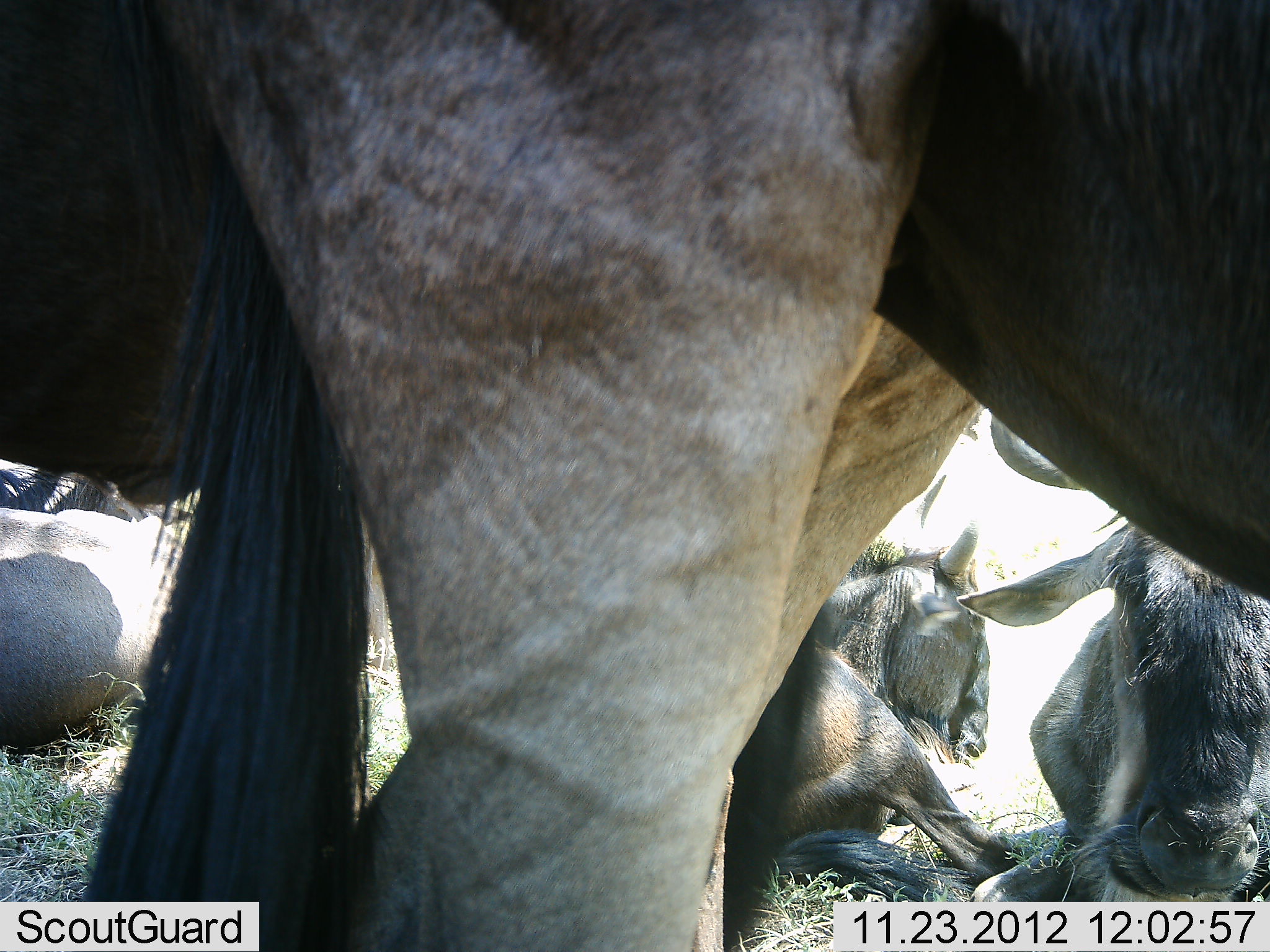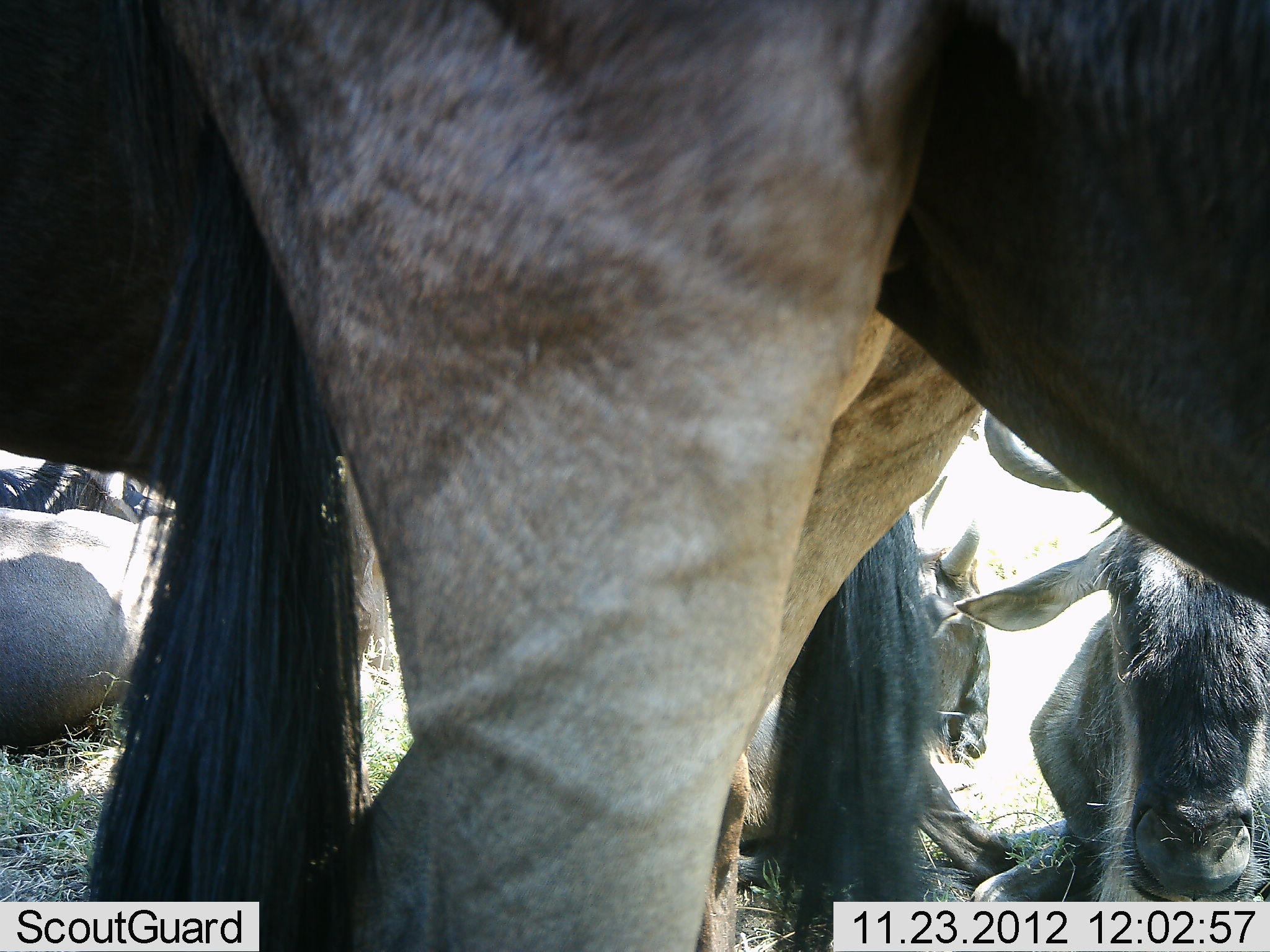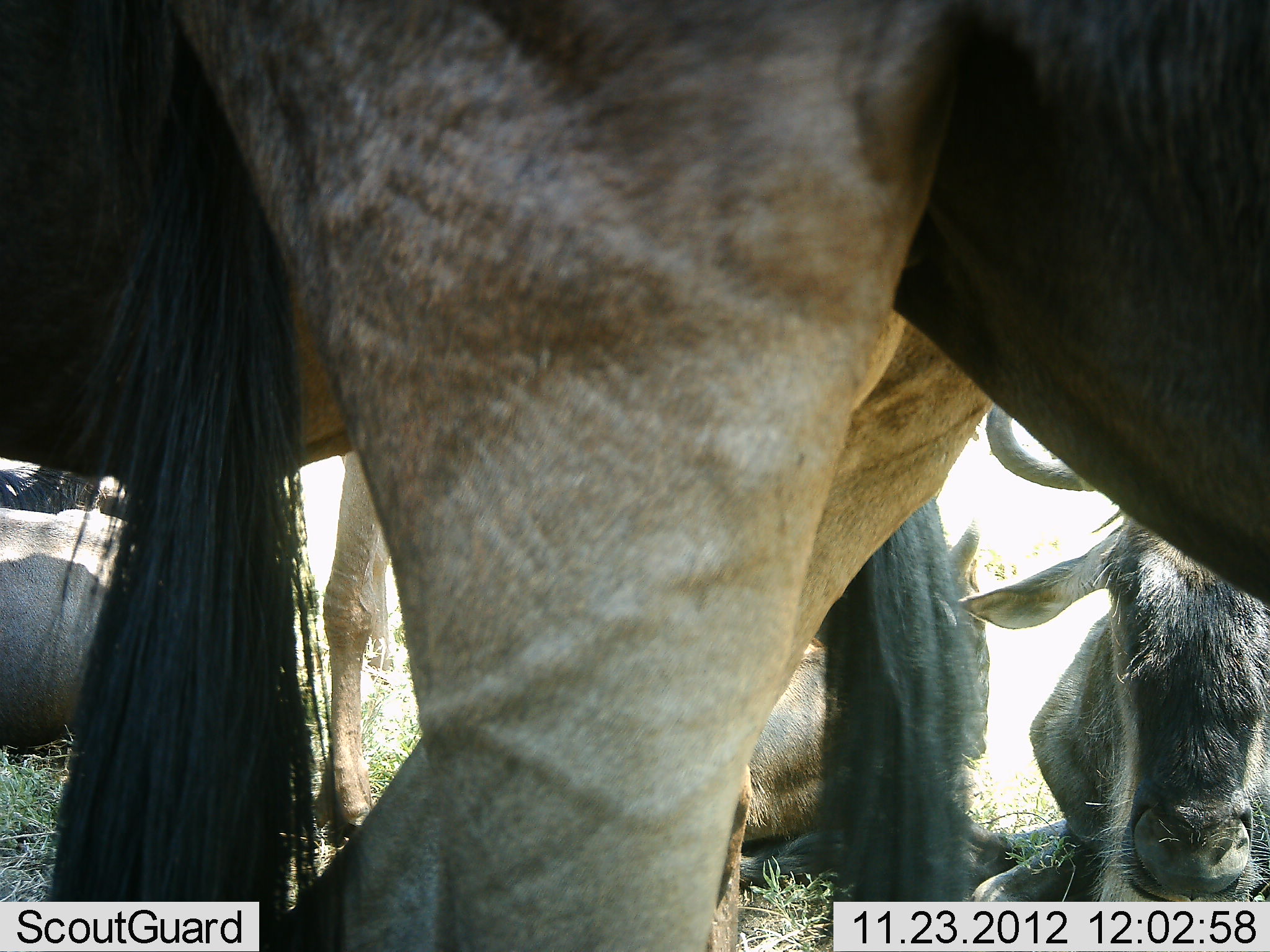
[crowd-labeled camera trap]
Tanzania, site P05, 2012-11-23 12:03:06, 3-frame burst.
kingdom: Animalia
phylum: Chordata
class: Mammalia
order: Artiodactyla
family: Bovidae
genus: Connochaetes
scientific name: Connochaetes taurinus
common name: blue wildebeest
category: wildebeest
Wildebeest (blue wildebeest) (Connochaetes taurinus), count 5. Behavior (volunteer vote fractions): standing 80%, resting 100%, moving 0%, interacting 0%. Young present (vote fraction): 10%. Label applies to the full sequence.